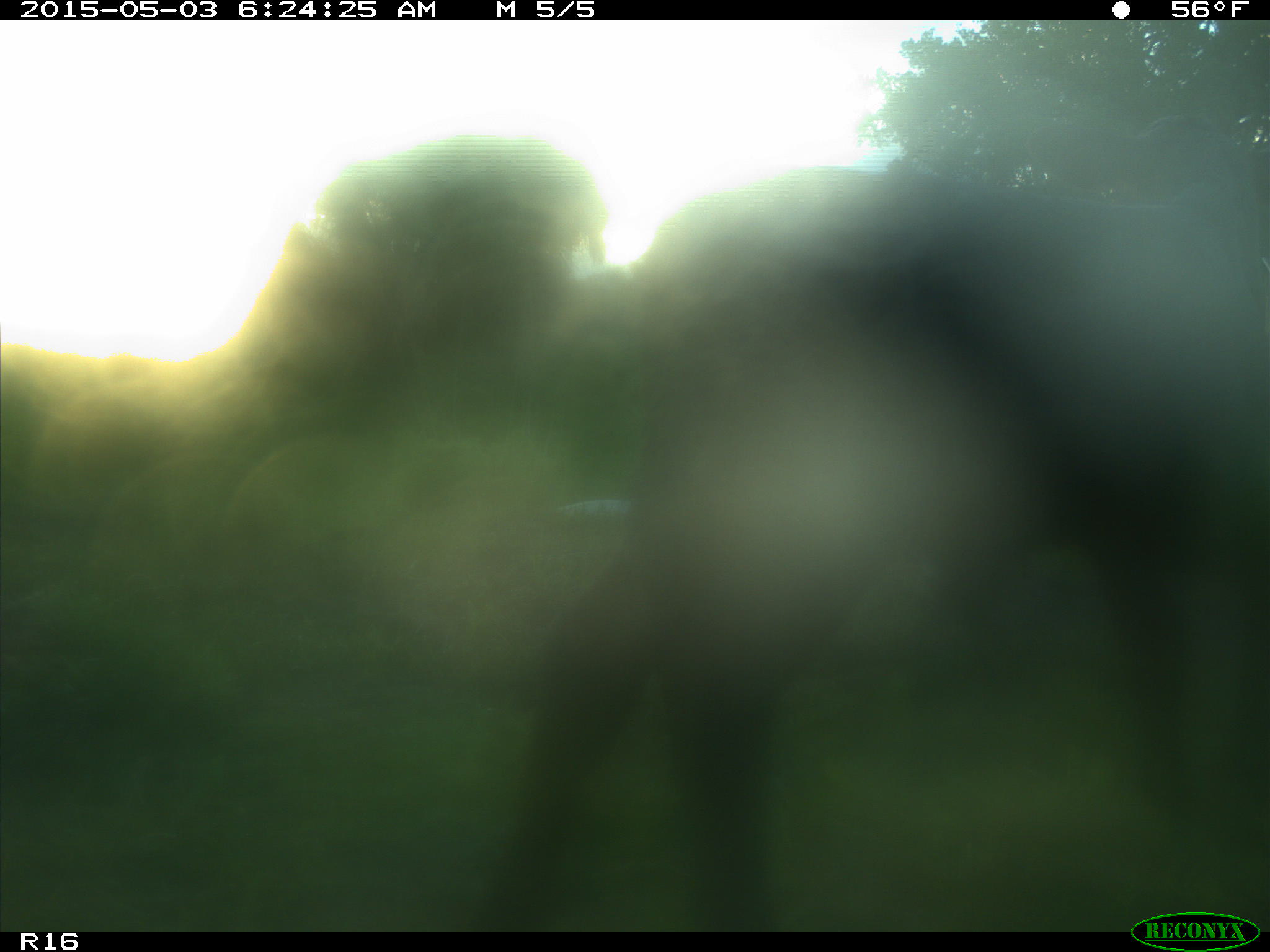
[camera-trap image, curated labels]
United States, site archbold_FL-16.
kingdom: Animalia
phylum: Chordata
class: Mammalia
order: Artiodactyla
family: Bovidae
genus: Bos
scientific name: Bos taurus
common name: domestic cow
Bos taurus (domestic cow).